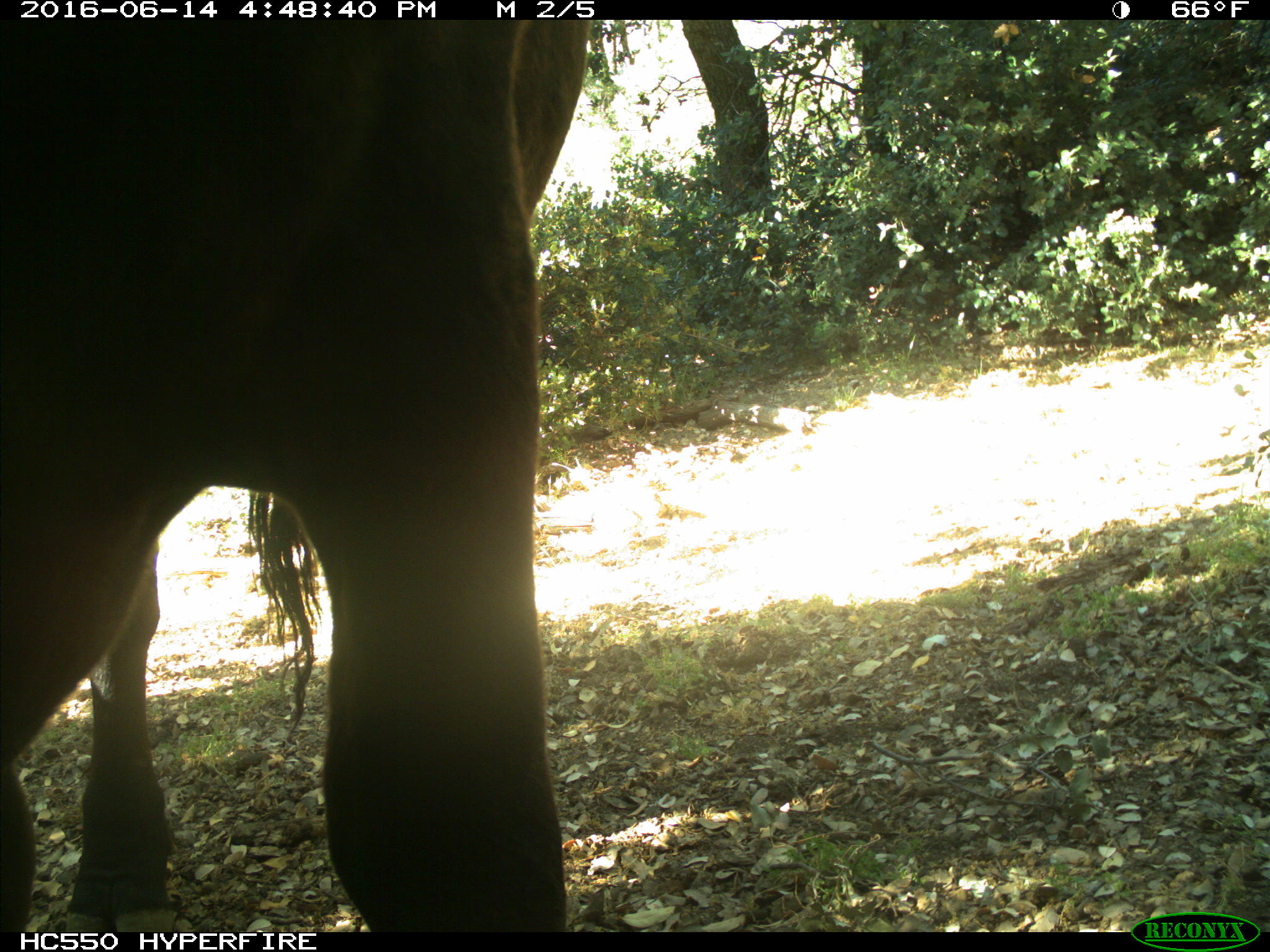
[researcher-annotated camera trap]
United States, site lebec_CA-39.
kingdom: Animalia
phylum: Chordata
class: Mammalia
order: Artiodactyla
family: Bovidae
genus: Bos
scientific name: Bos taurus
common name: domestic cow